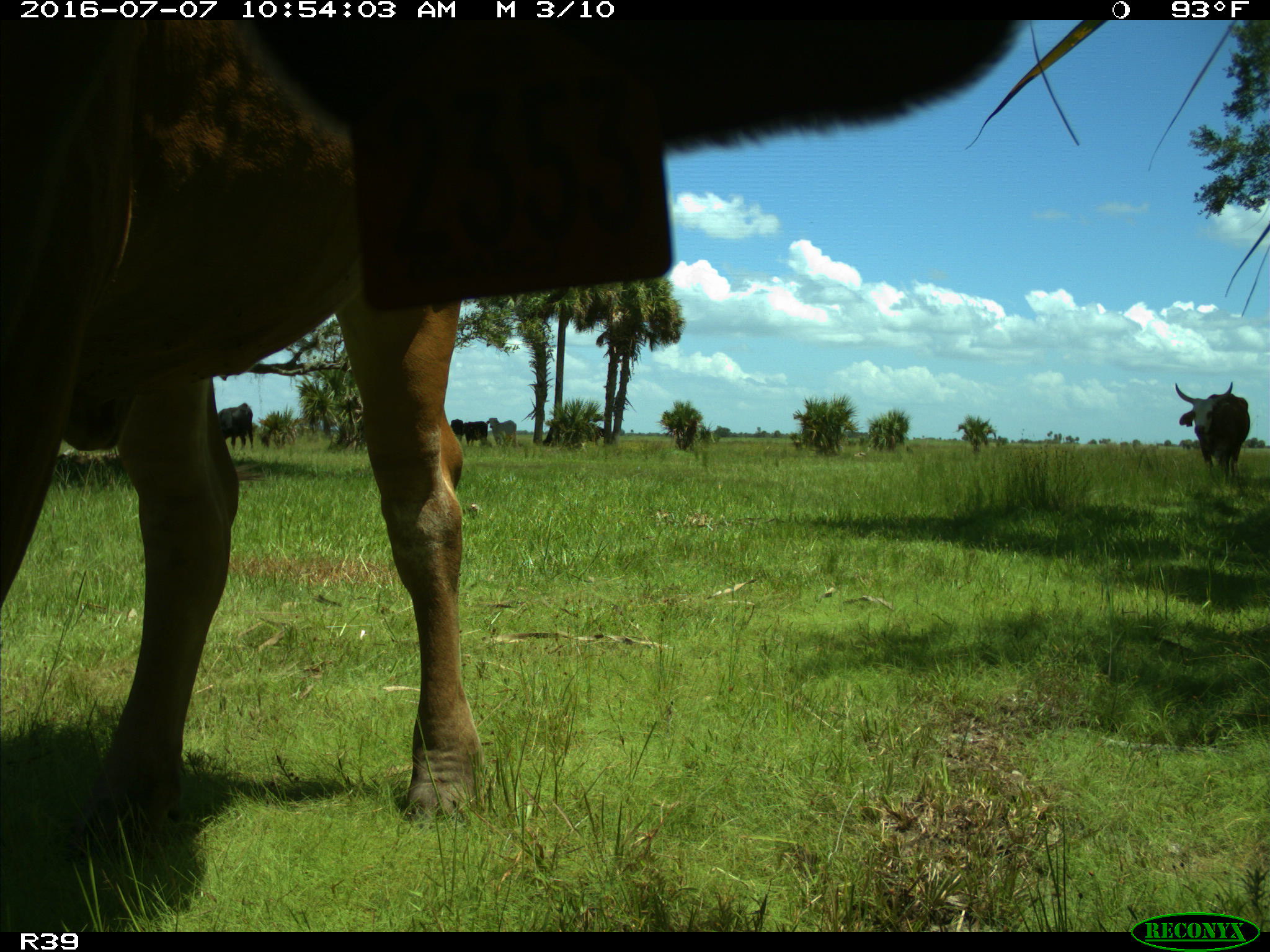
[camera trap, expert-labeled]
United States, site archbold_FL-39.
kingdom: Animalia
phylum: Chordata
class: Mammalia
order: Artiodactyla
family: Bovidae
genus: Bos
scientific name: Bos taurus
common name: domestic cow